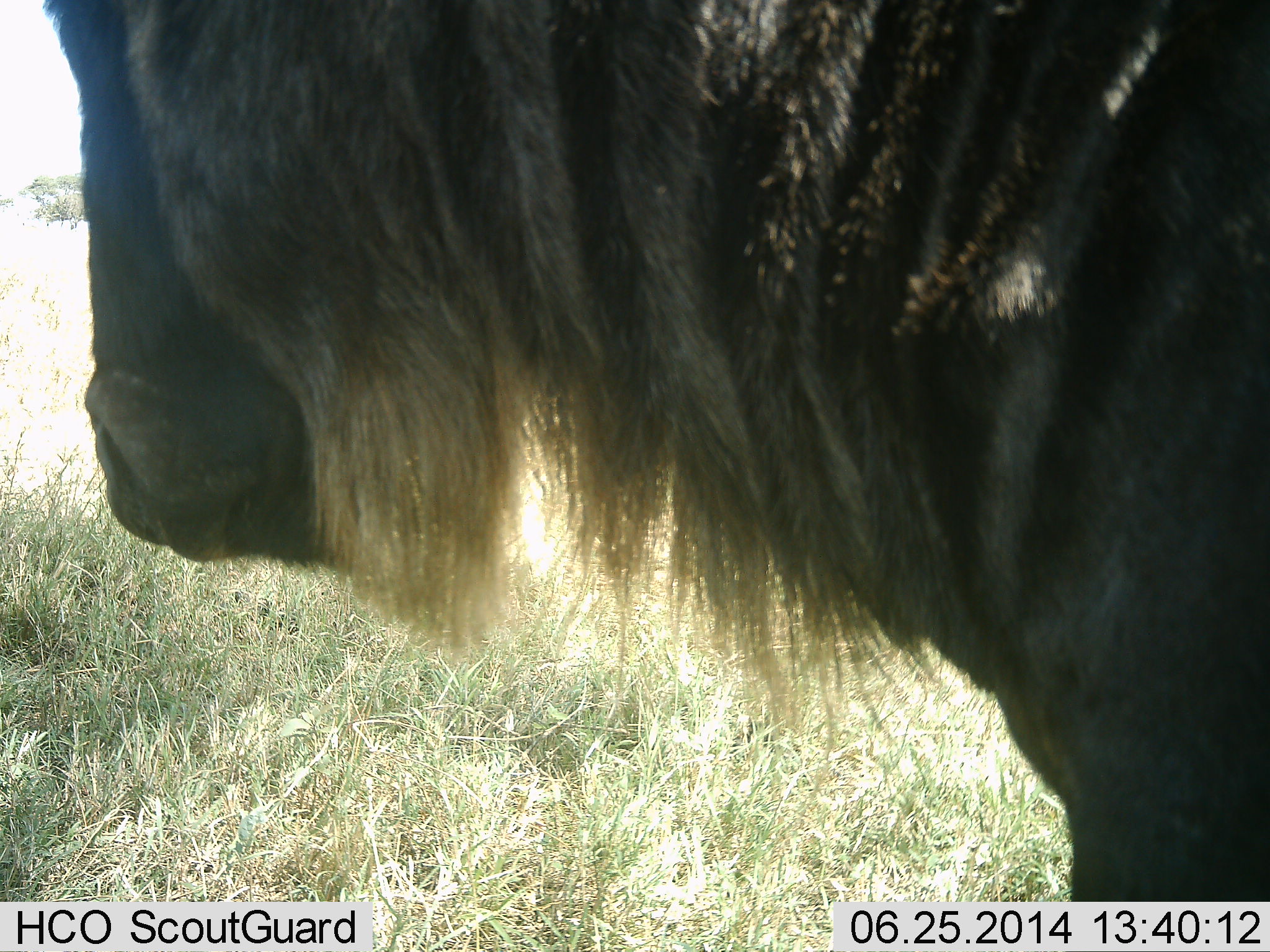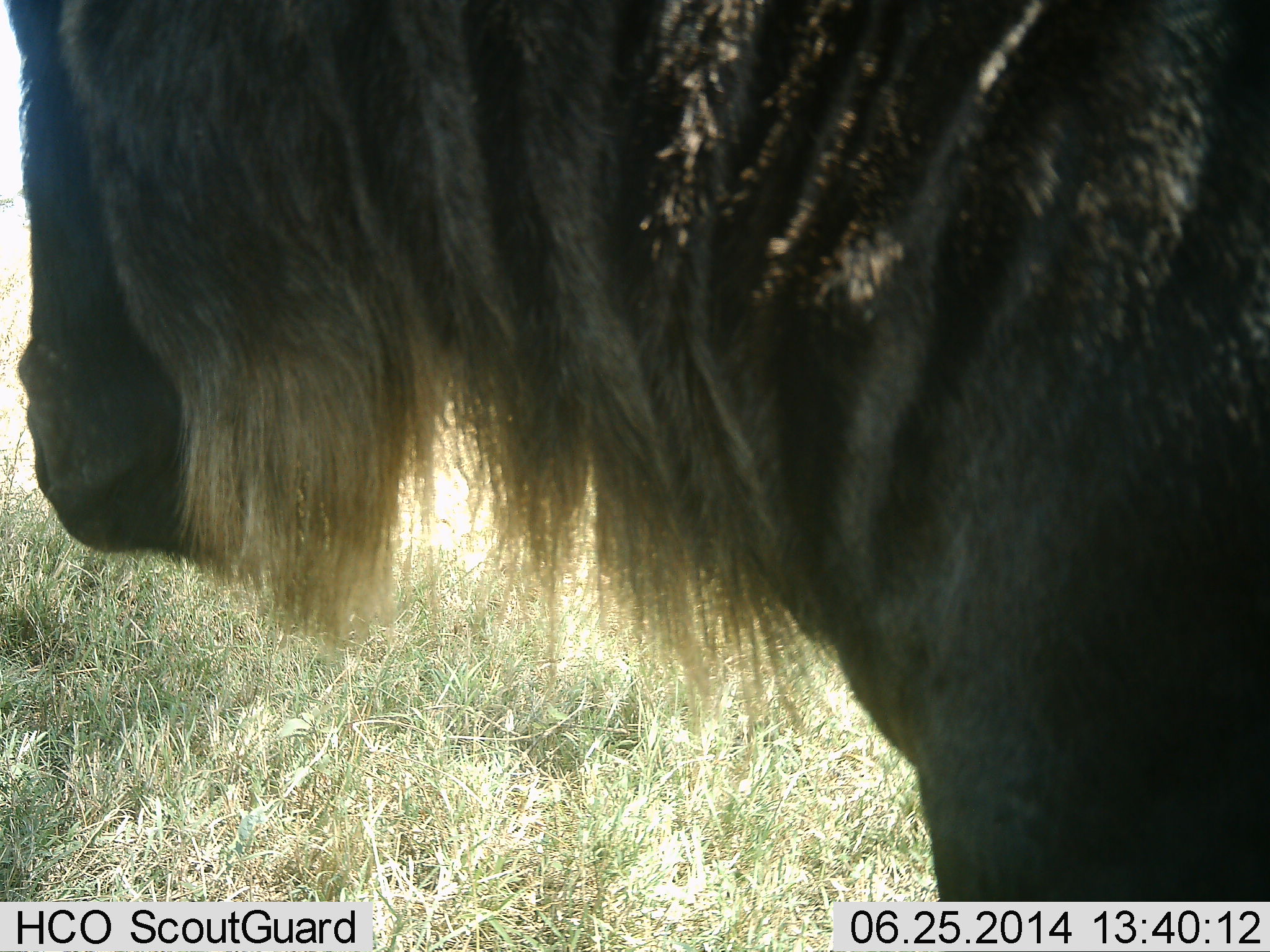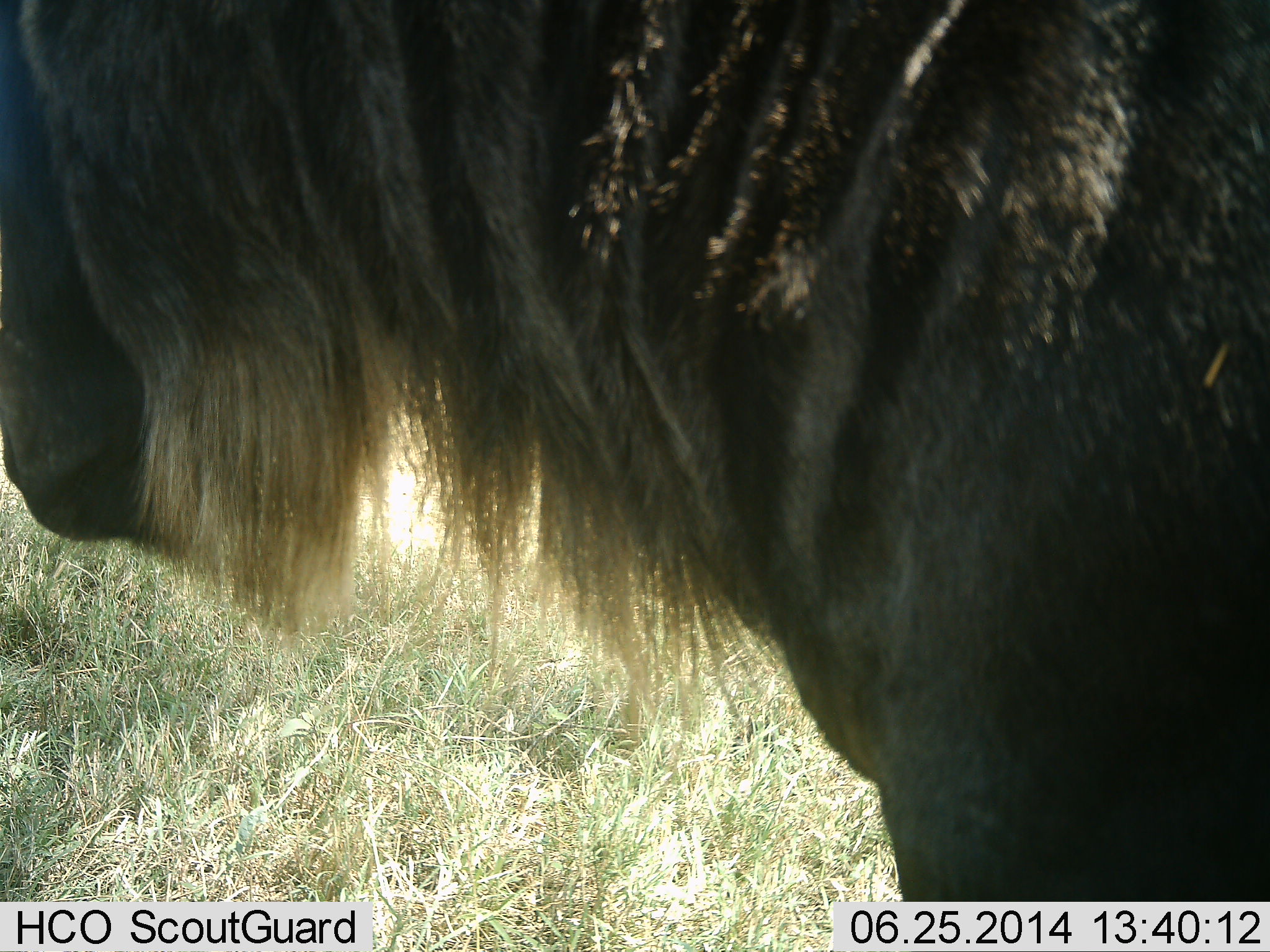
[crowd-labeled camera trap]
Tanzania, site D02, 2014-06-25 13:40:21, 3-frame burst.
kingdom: Animalia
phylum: Chordata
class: Mammalia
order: Artiodactyla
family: Bovidae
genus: Connochaetes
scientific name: Connochaetes taurinus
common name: blue wildebeest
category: wildebeest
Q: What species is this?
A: Wildebeest (blue wildebeest) (Connochaetes taurinus).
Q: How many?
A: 1.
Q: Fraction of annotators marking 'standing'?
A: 80%.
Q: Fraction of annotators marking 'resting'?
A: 0%.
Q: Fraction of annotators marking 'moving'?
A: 30%.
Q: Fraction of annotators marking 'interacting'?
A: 0%.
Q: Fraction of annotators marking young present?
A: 0%.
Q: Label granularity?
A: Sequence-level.